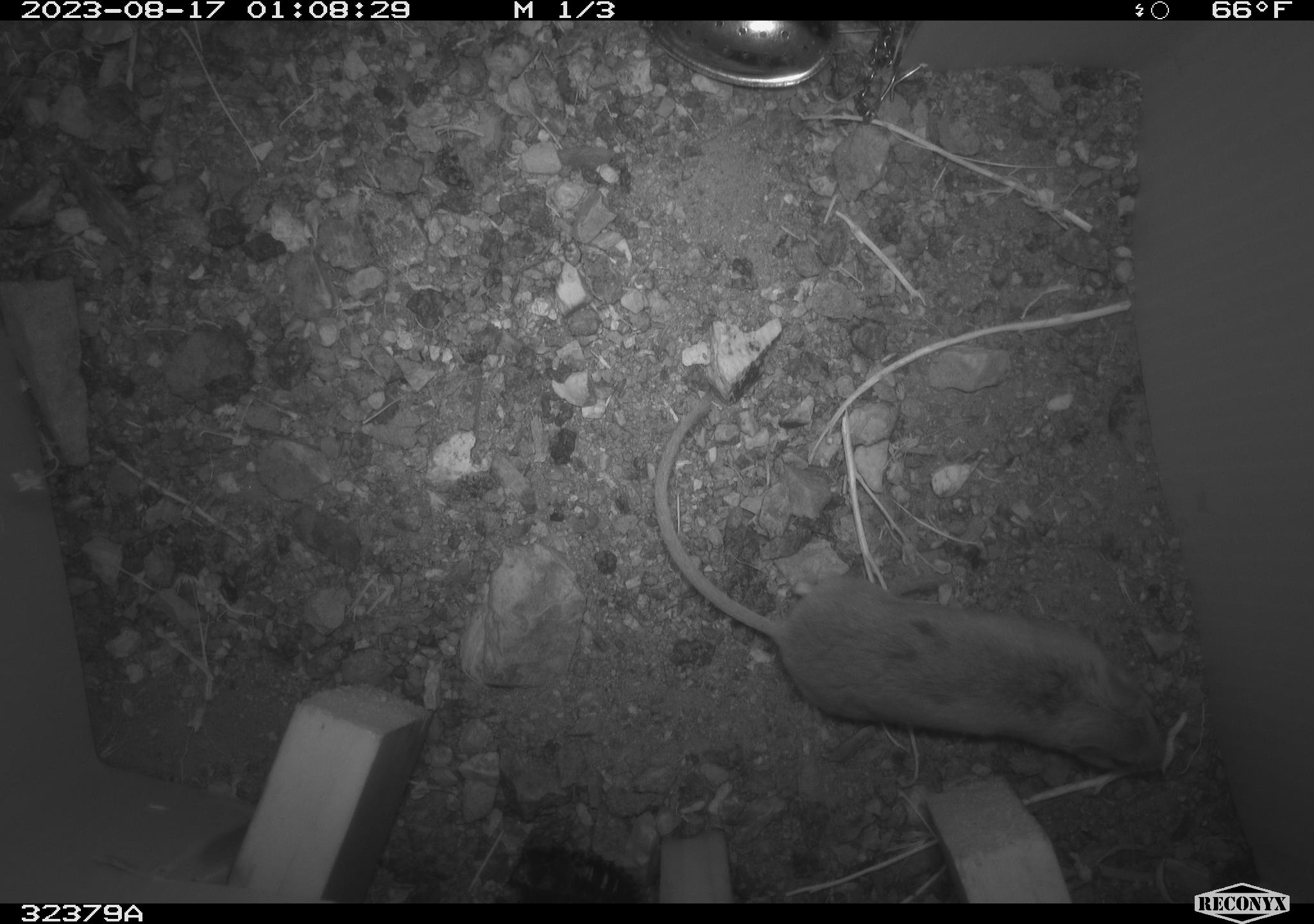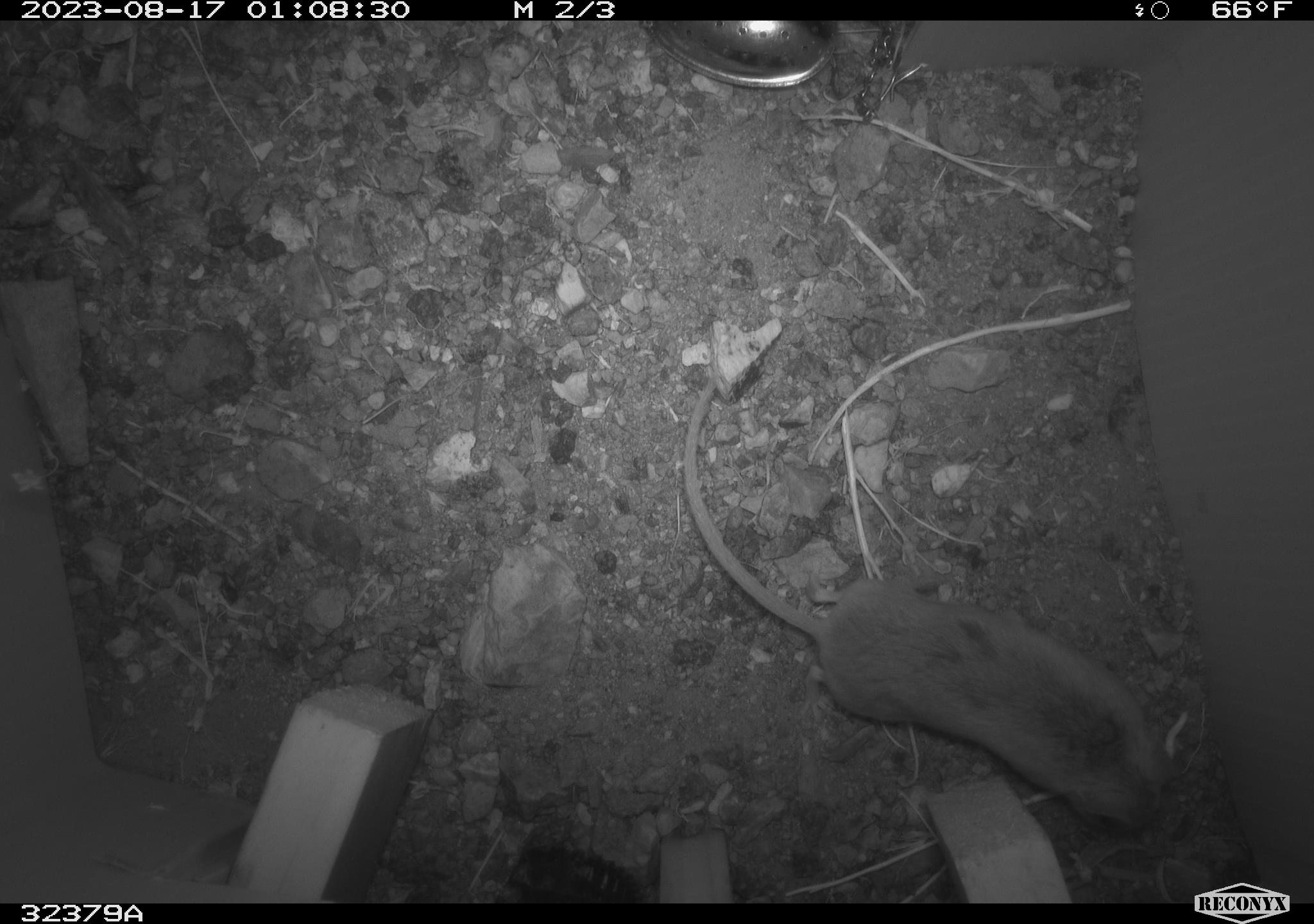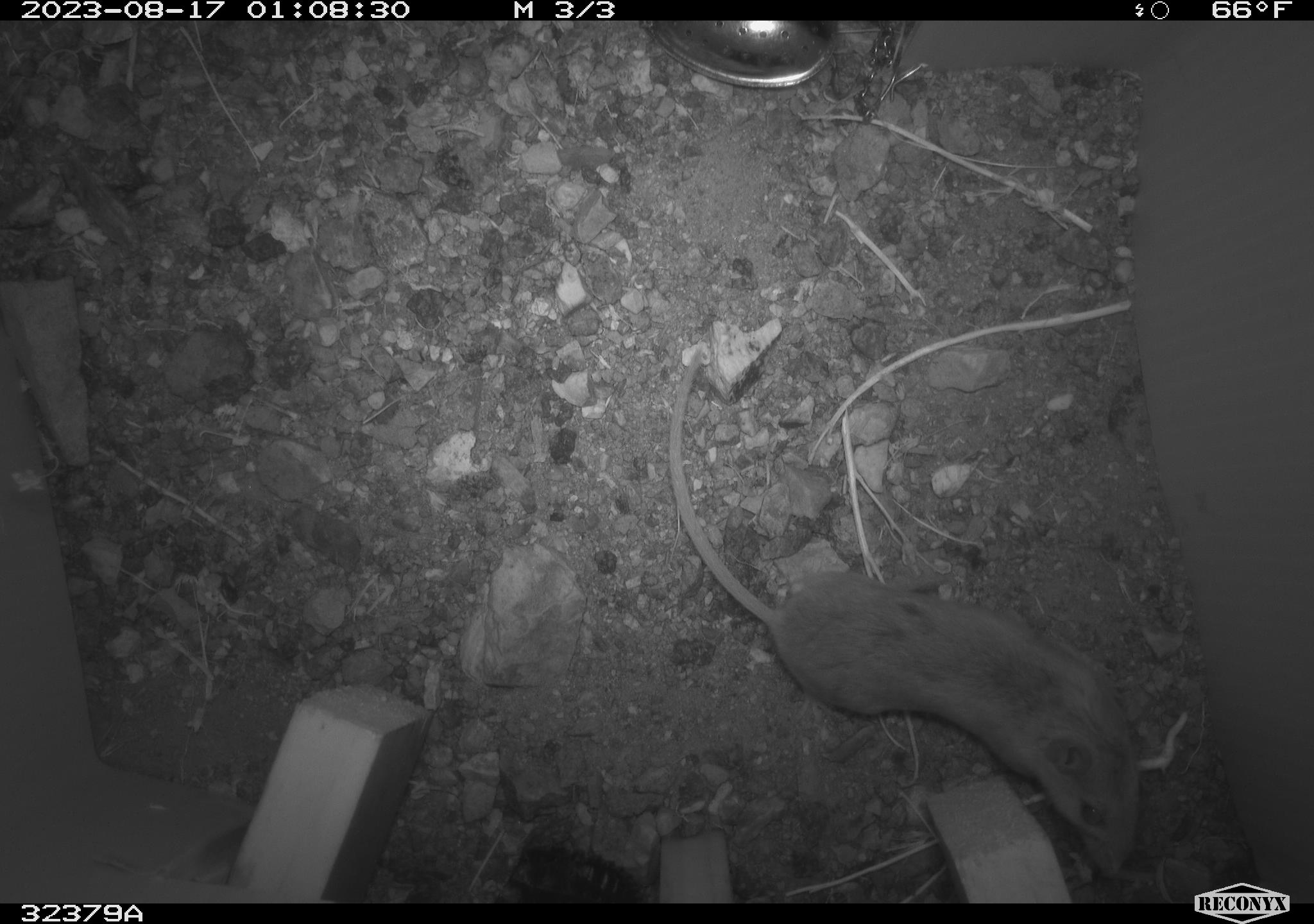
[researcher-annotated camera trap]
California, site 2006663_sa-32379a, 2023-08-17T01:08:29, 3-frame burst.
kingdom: Animalia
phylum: Chordata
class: Mammalia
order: Rodentia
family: Cricetidae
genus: Peromyscus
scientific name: Peromyscus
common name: deer mice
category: peromyscus species